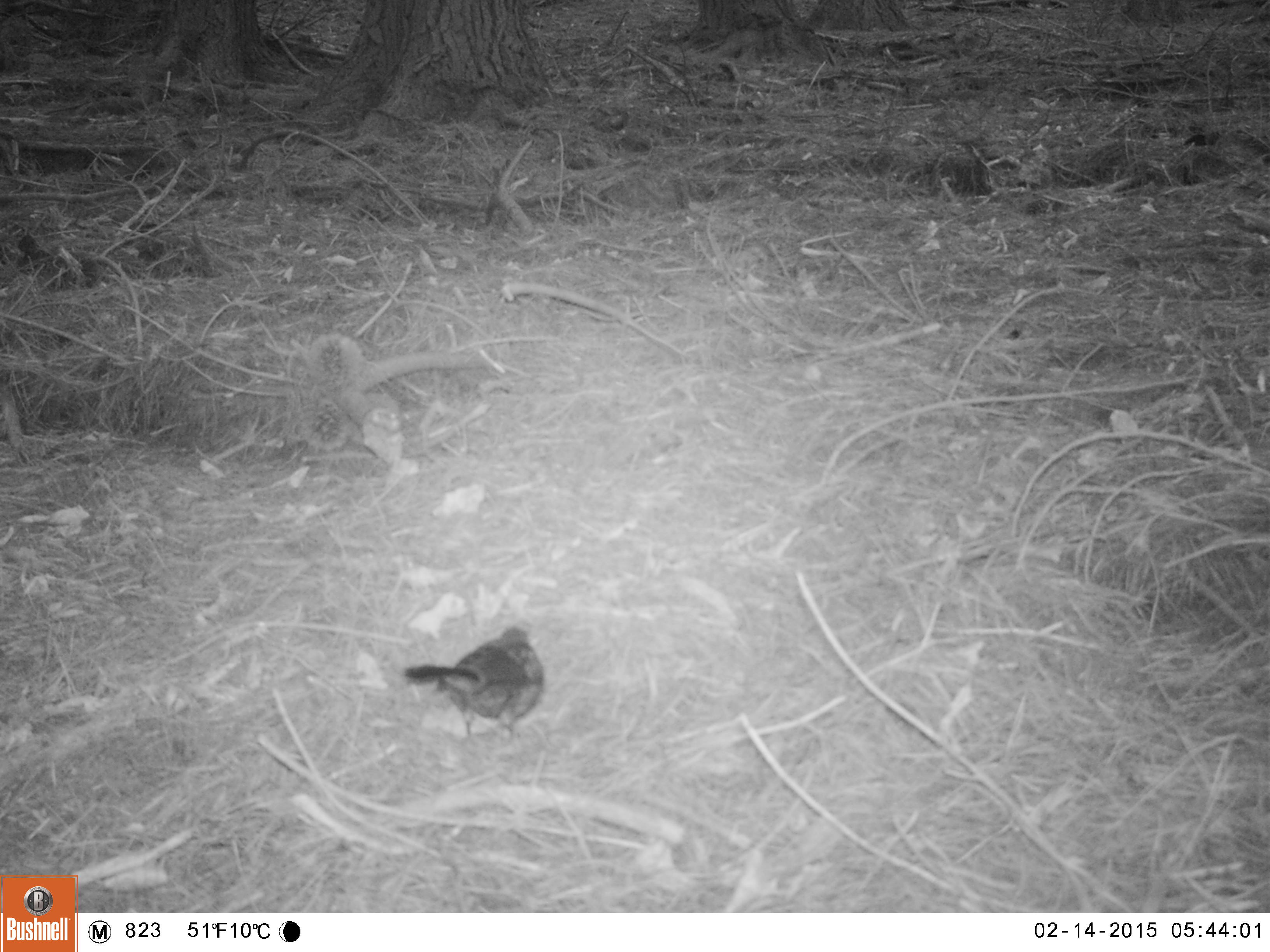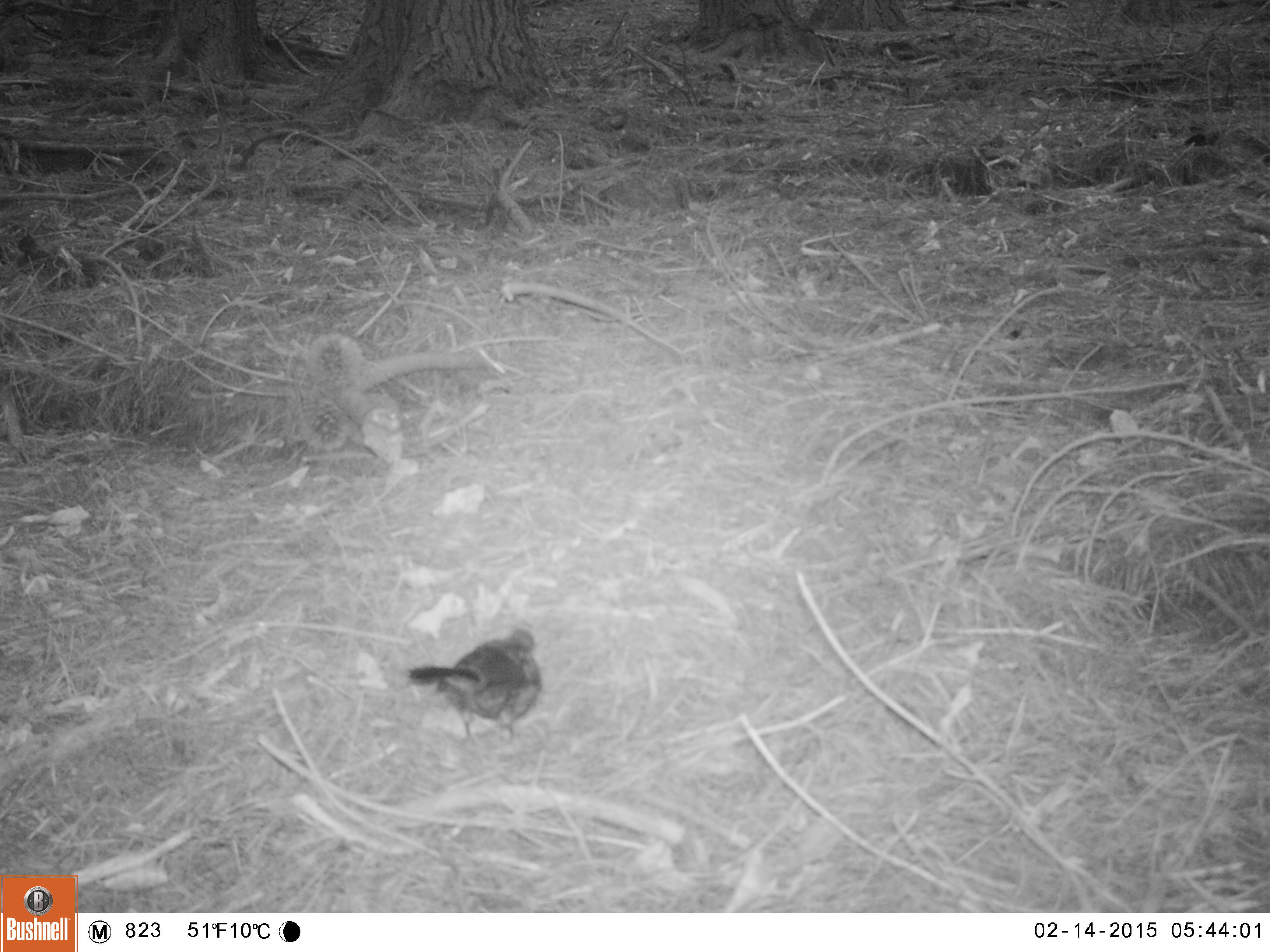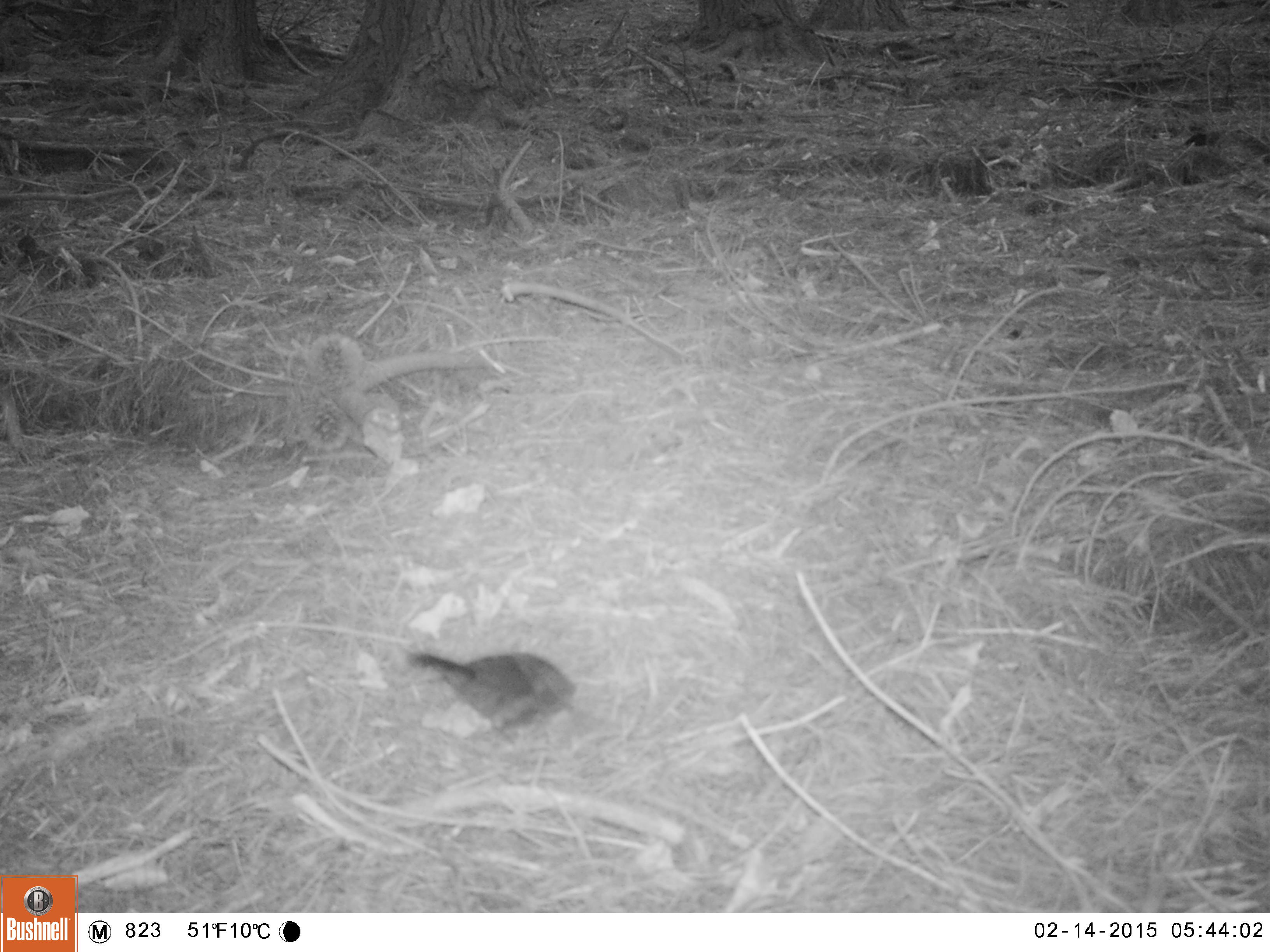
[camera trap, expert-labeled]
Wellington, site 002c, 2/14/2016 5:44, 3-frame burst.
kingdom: Animalia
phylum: Chordata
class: Aves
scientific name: Aves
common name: bird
Bird (Aves).